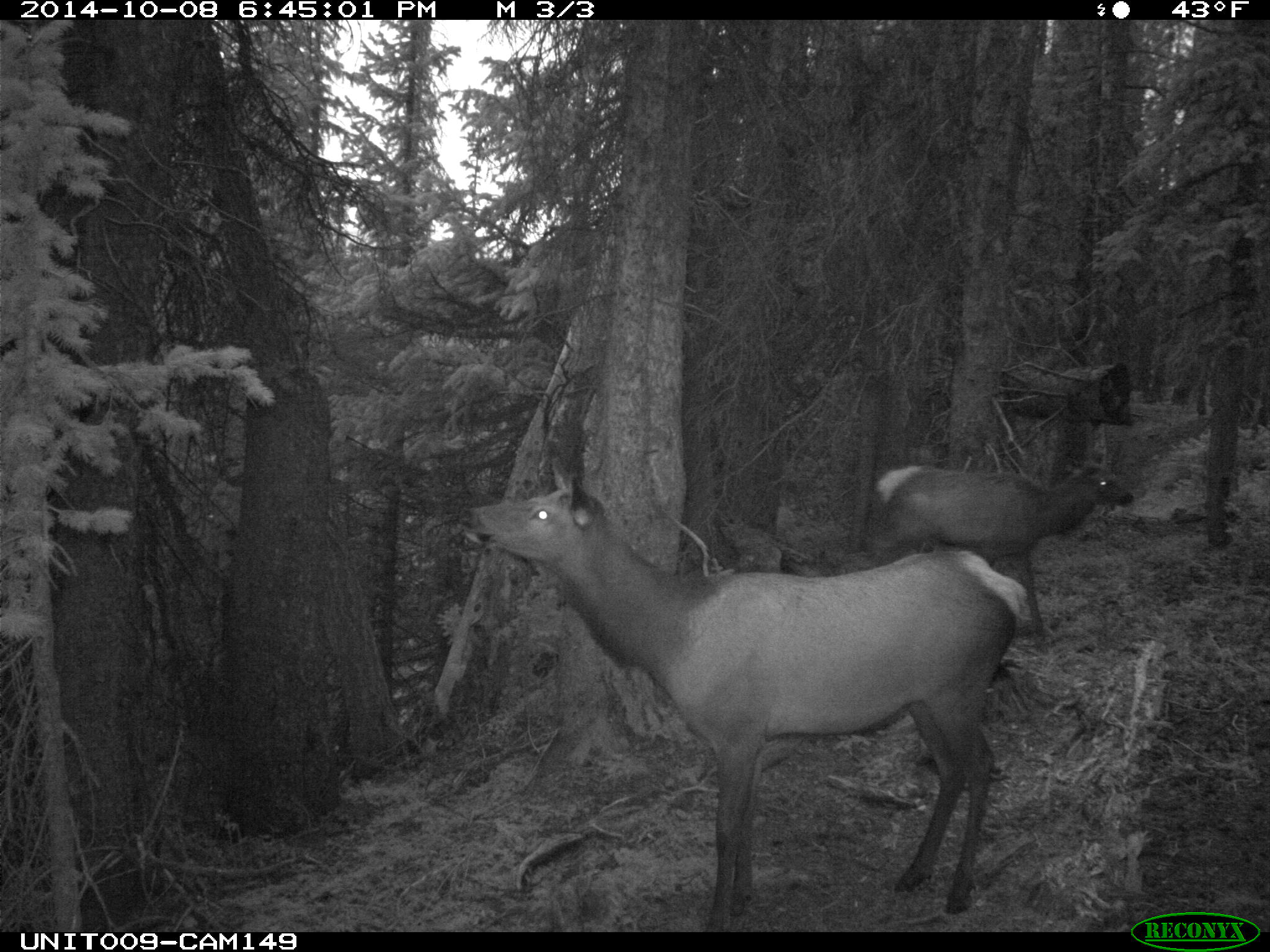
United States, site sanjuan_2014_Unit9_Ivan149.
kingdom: Animalia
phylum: Chordata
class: Mammalia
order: Artiodactyla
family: Cervidae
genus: Cervus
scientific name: Cervus elaphus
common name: red deer